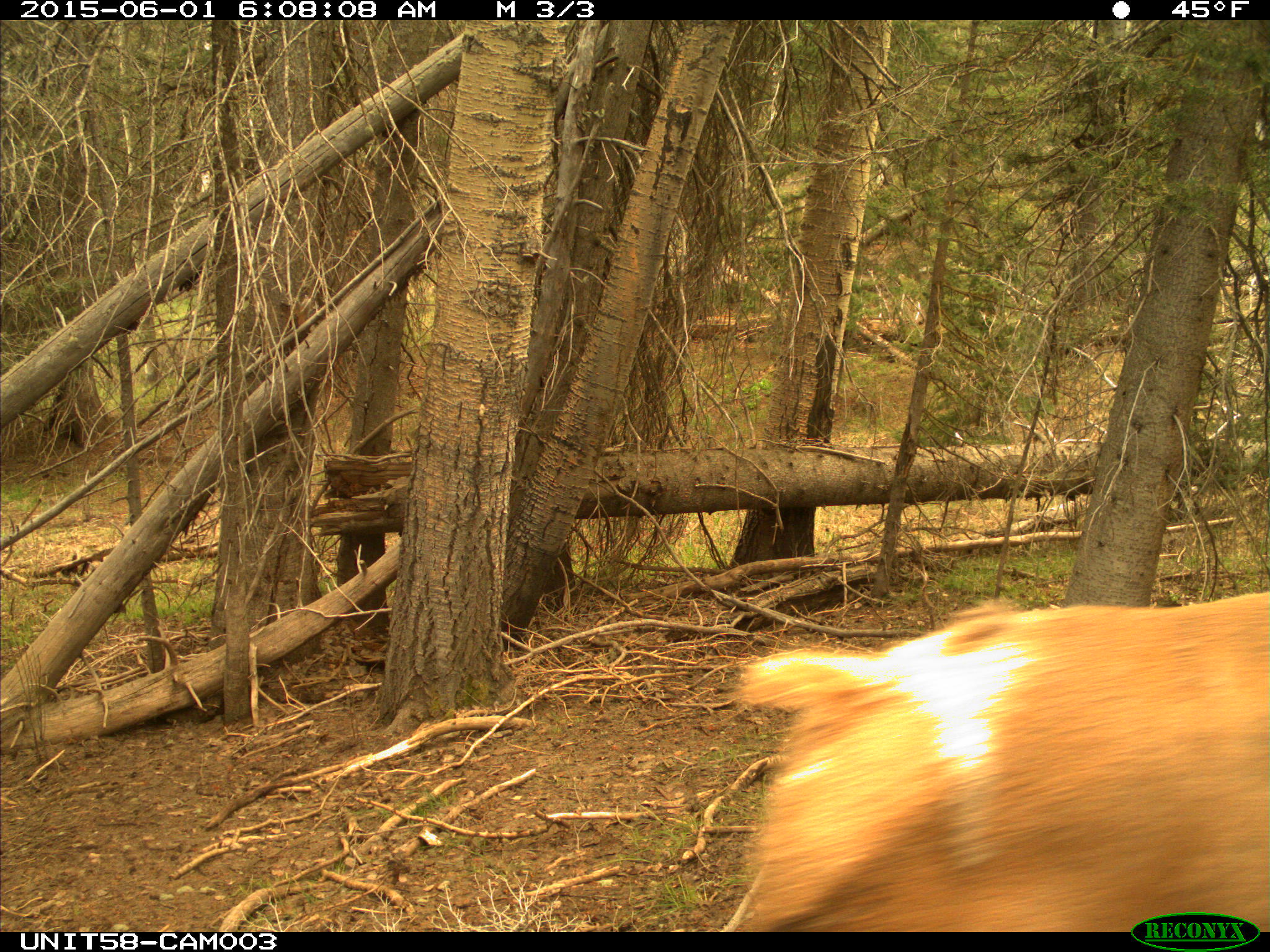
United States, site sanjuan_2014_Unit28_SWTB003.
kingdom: Animalia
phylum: Chordata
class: Mammalia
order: Artiodactyla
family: Cervidae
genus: Cervus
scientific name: Cervus elaphus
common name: red deer